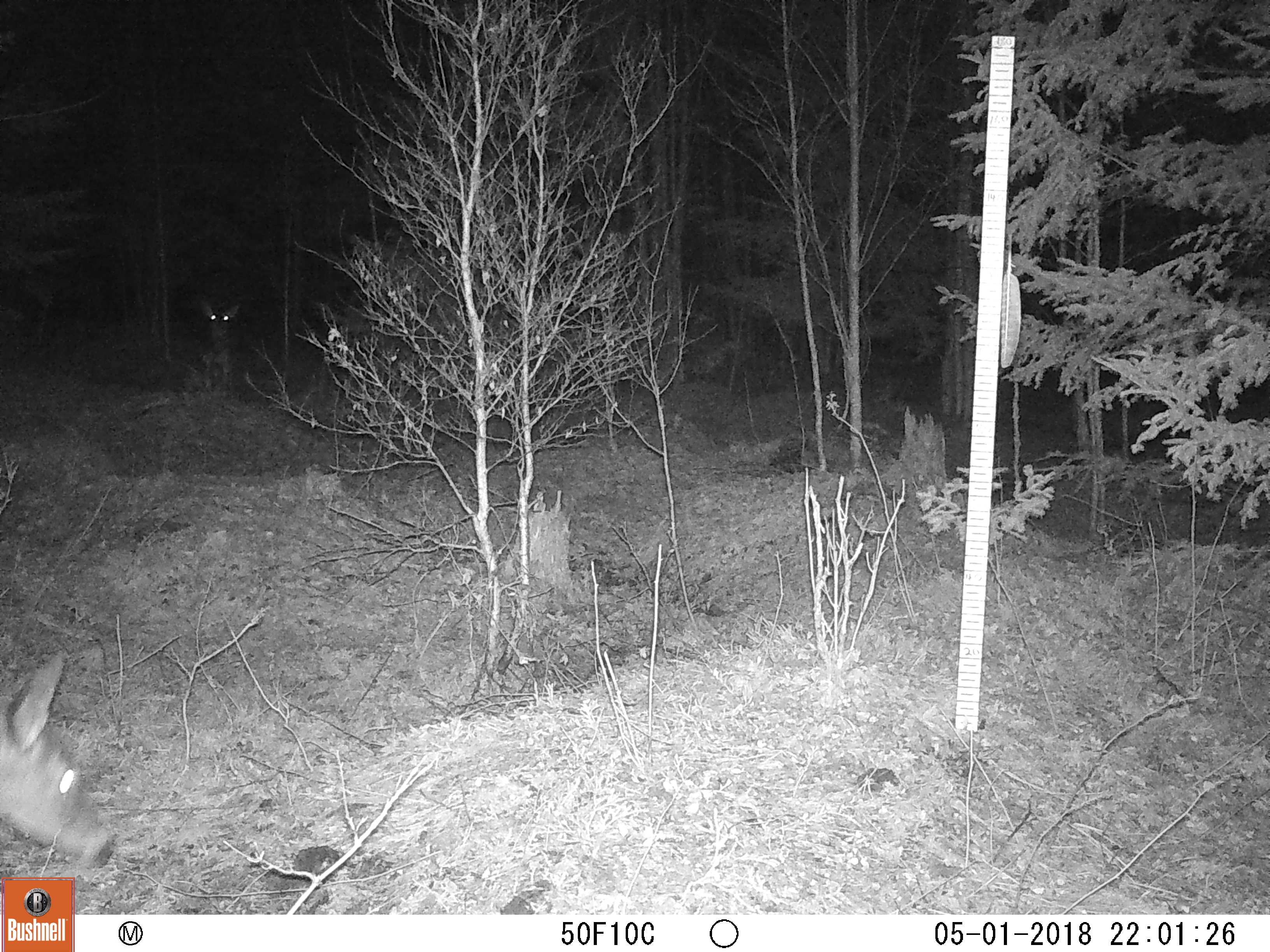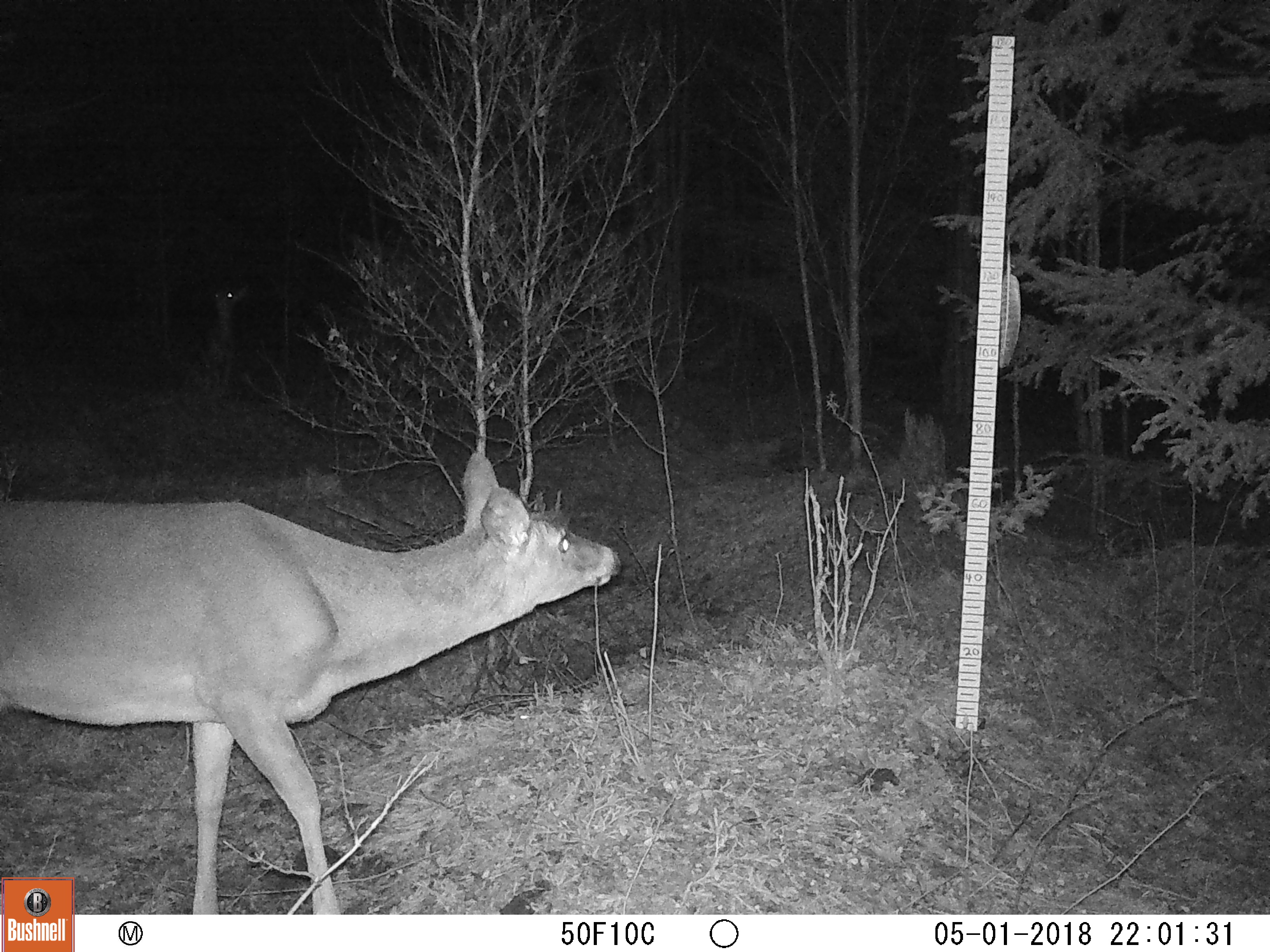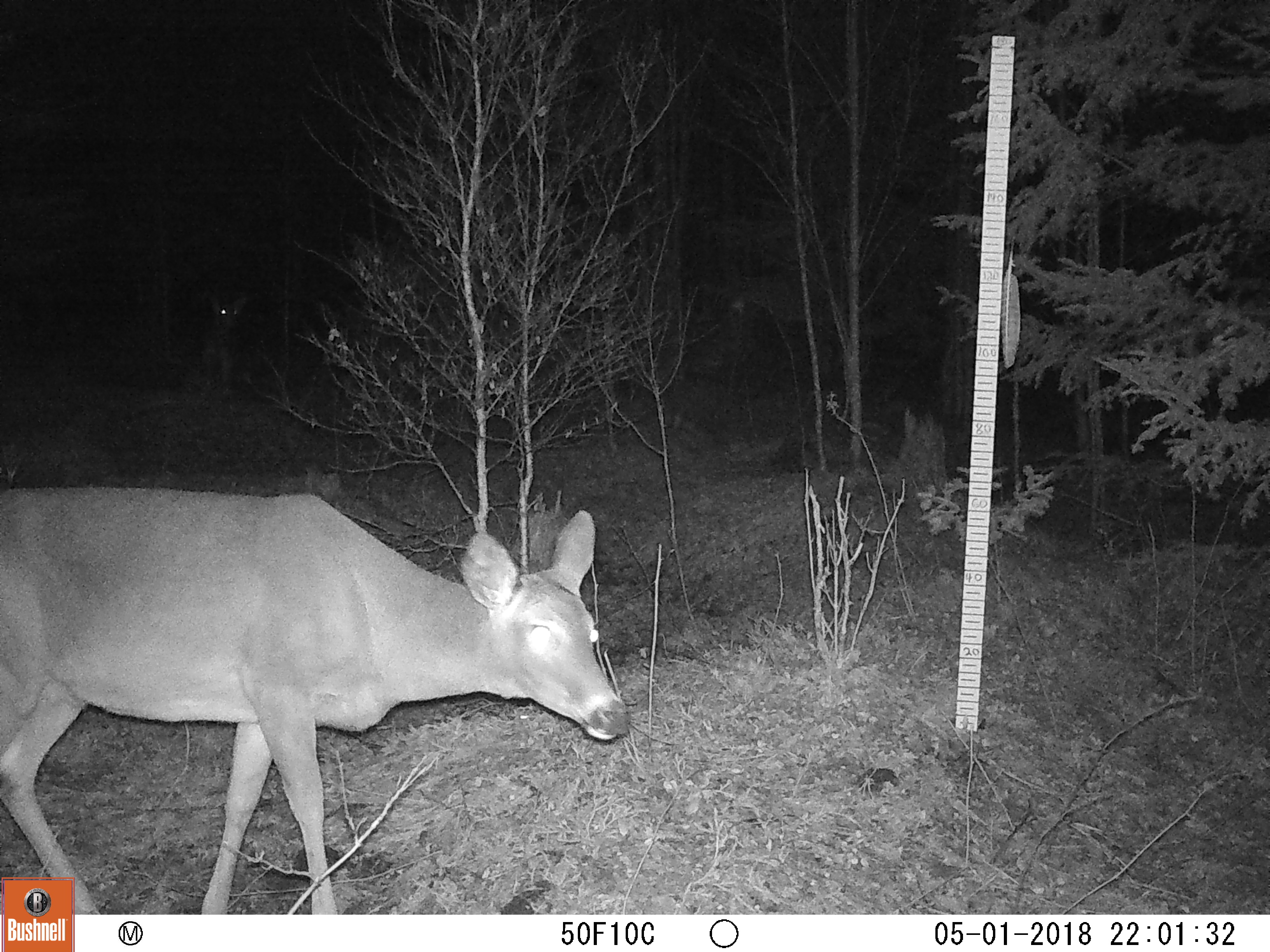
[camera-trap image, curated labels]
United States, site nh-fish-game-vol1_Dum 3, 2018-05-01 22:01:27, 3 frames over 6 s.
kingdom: Animalia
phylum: Chordata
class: Mammalia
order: Artiodactyla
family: Cervidae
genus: Odocoileus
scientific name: Odocoileus virginianus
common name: white-tailed deer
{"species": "white-tailed deer (Odocoileus virginianus)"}